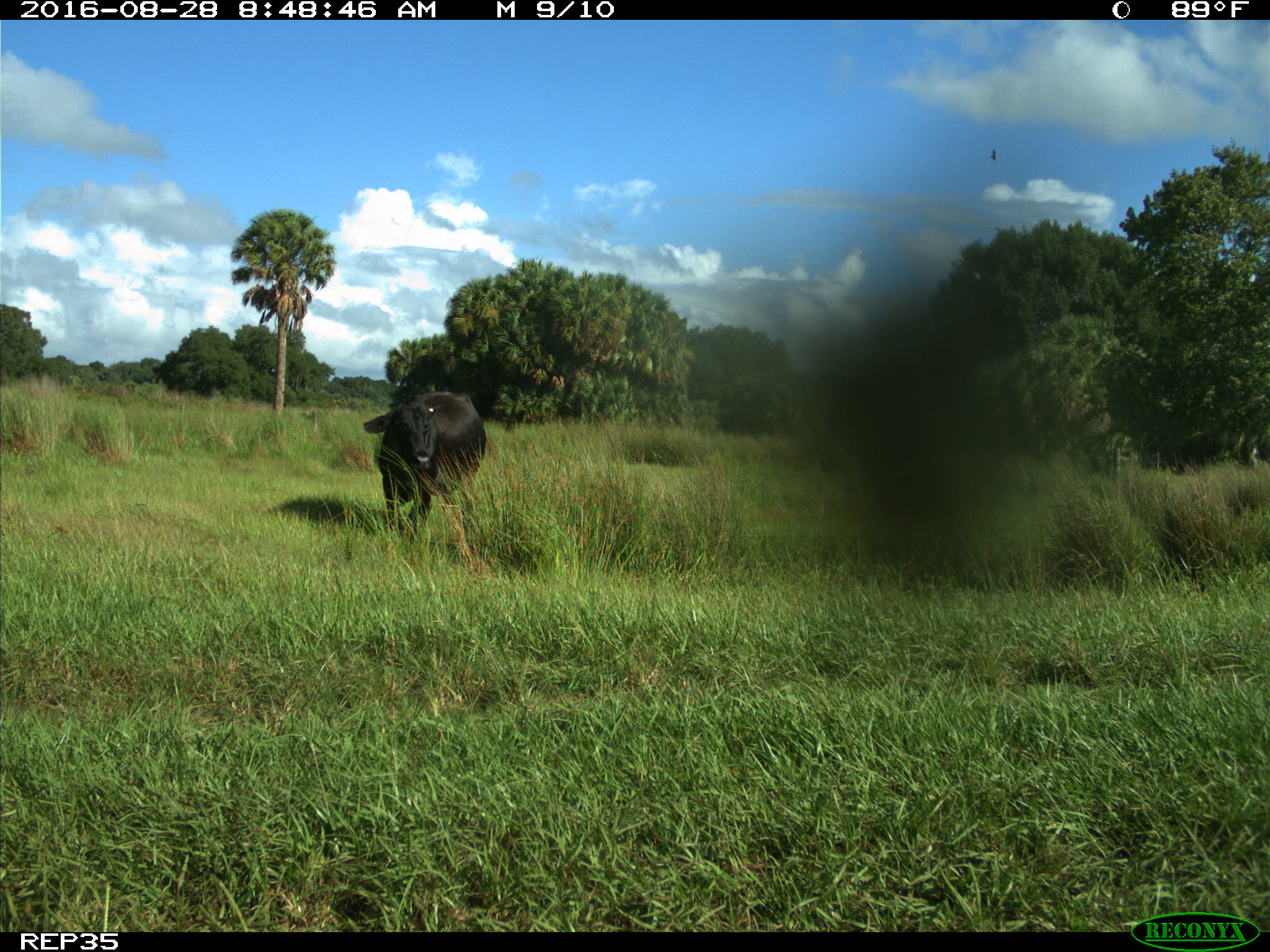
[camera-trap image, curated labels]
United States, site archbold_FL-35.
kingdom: Animalia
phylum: Chordata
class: Mammalia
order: Artiodactyla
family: Bovidae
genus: Bos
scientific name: Bos taurus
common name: domestic cow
Bos taurus (domestic cow).